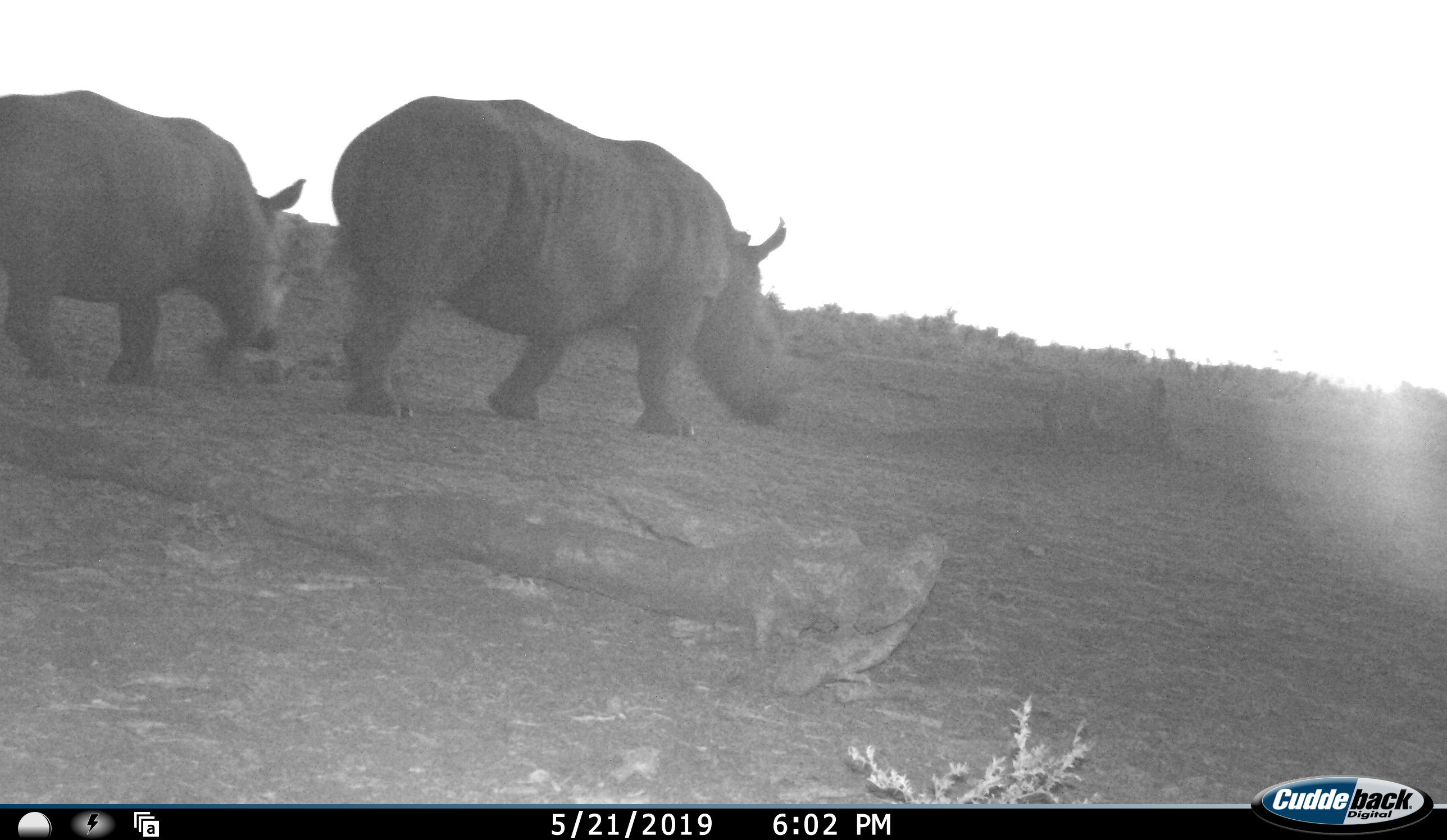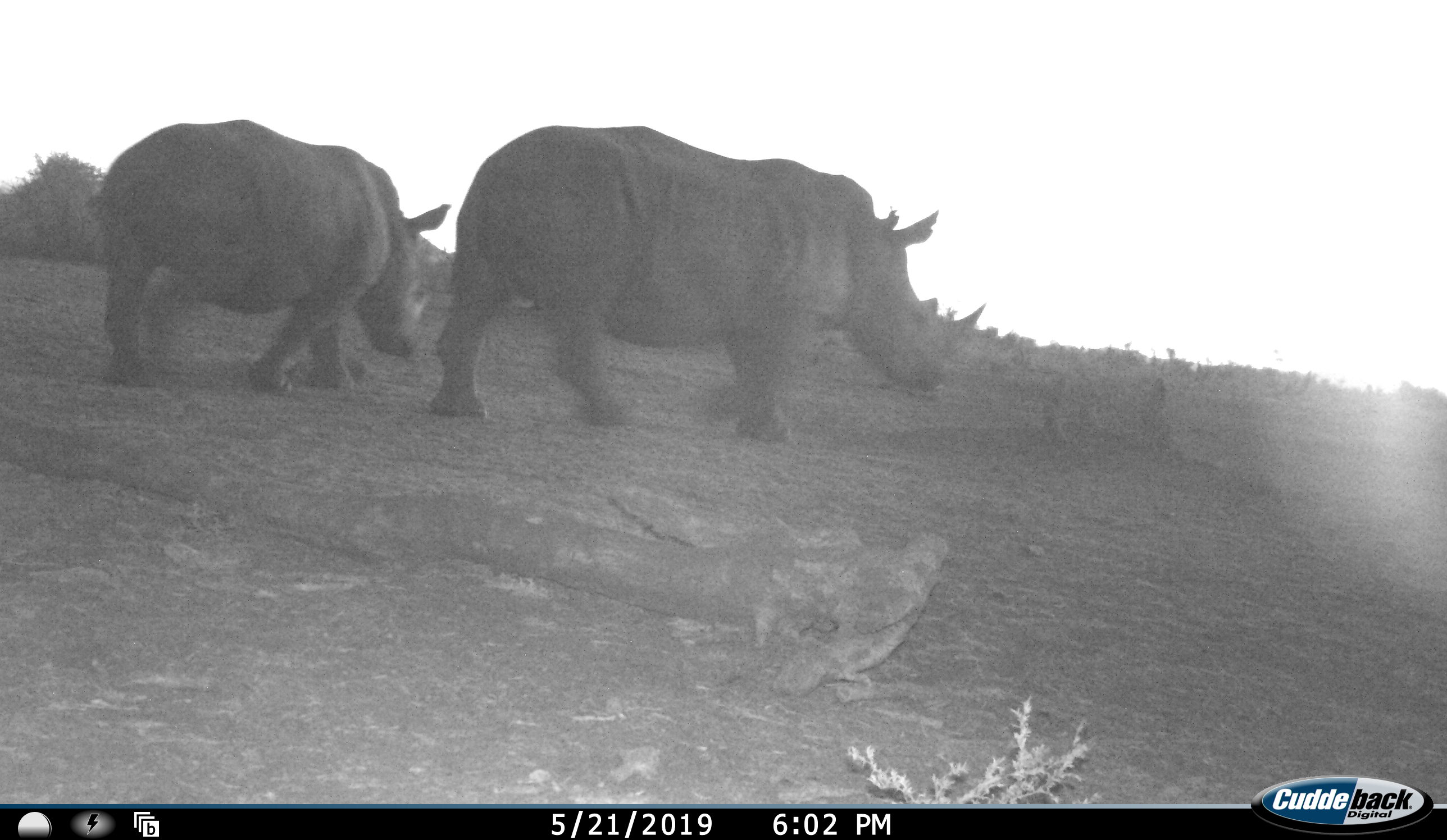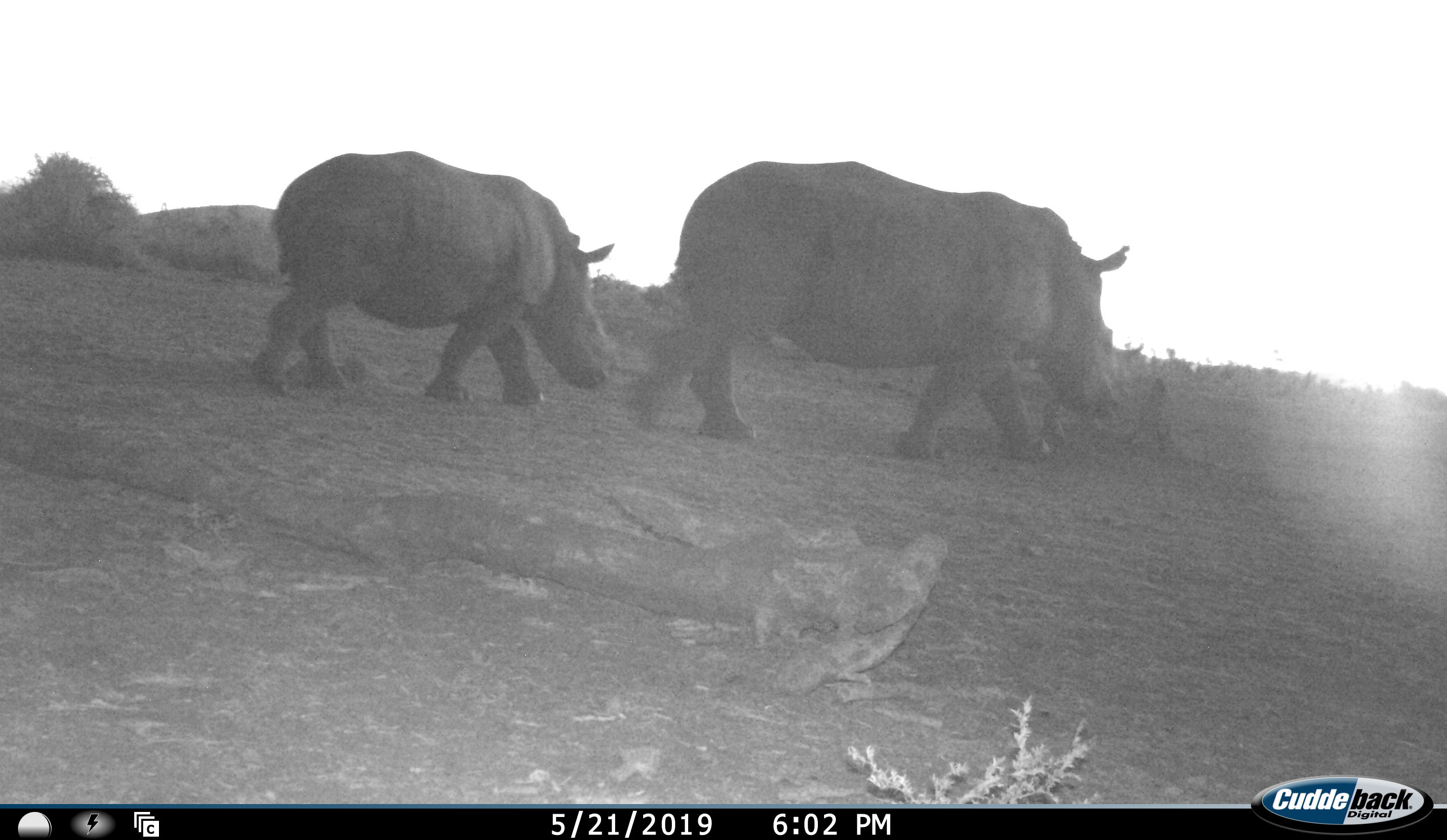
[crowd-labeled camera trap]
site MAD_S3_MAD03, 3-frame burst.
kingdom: Animalia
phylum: Chordata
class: Mammalia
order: Perissodactyla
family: Rhinocerotidae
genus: Diceros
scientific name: Diceros bicornis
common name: black rhinoceros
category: rhinocerosblack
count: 2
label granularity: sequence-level